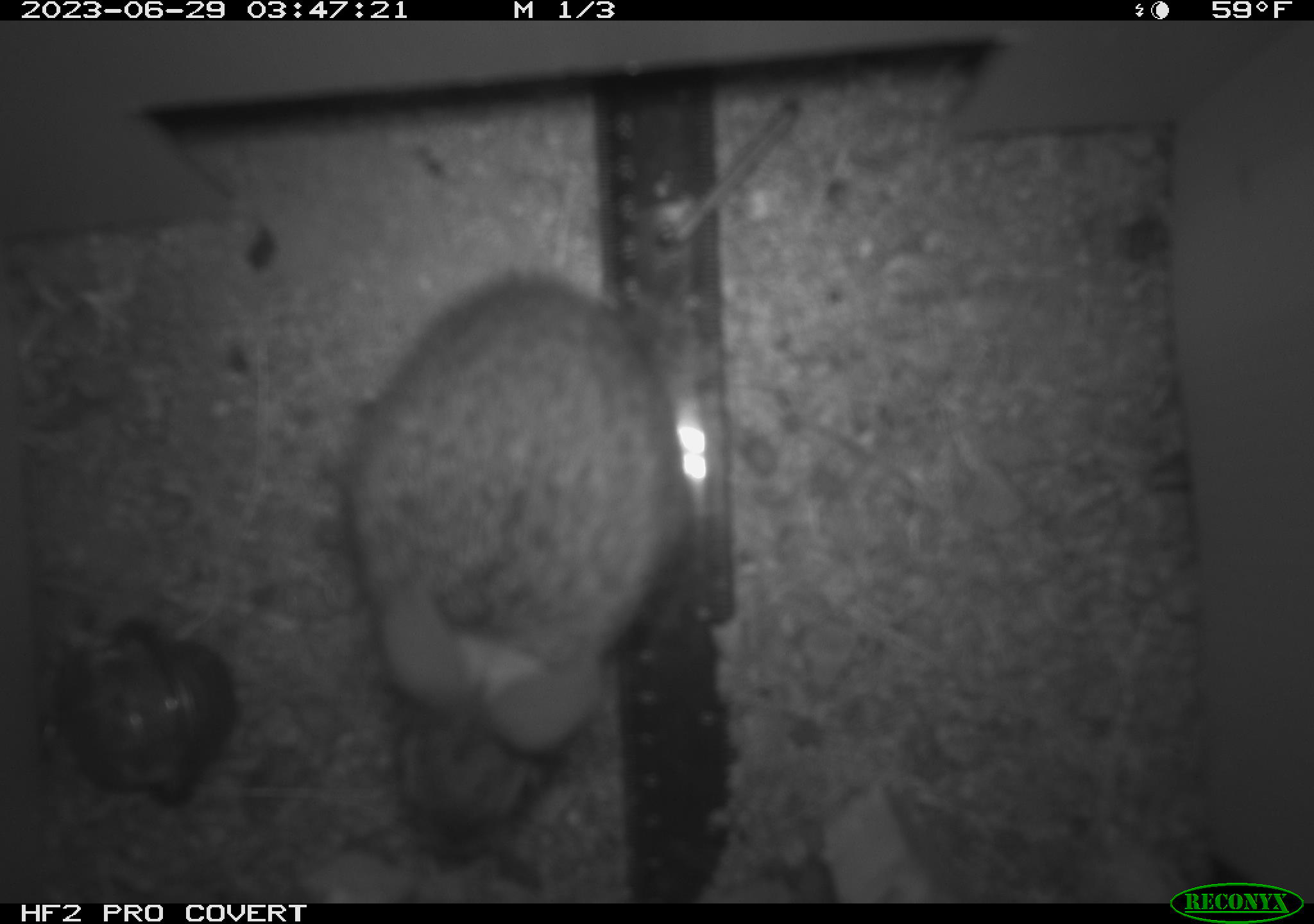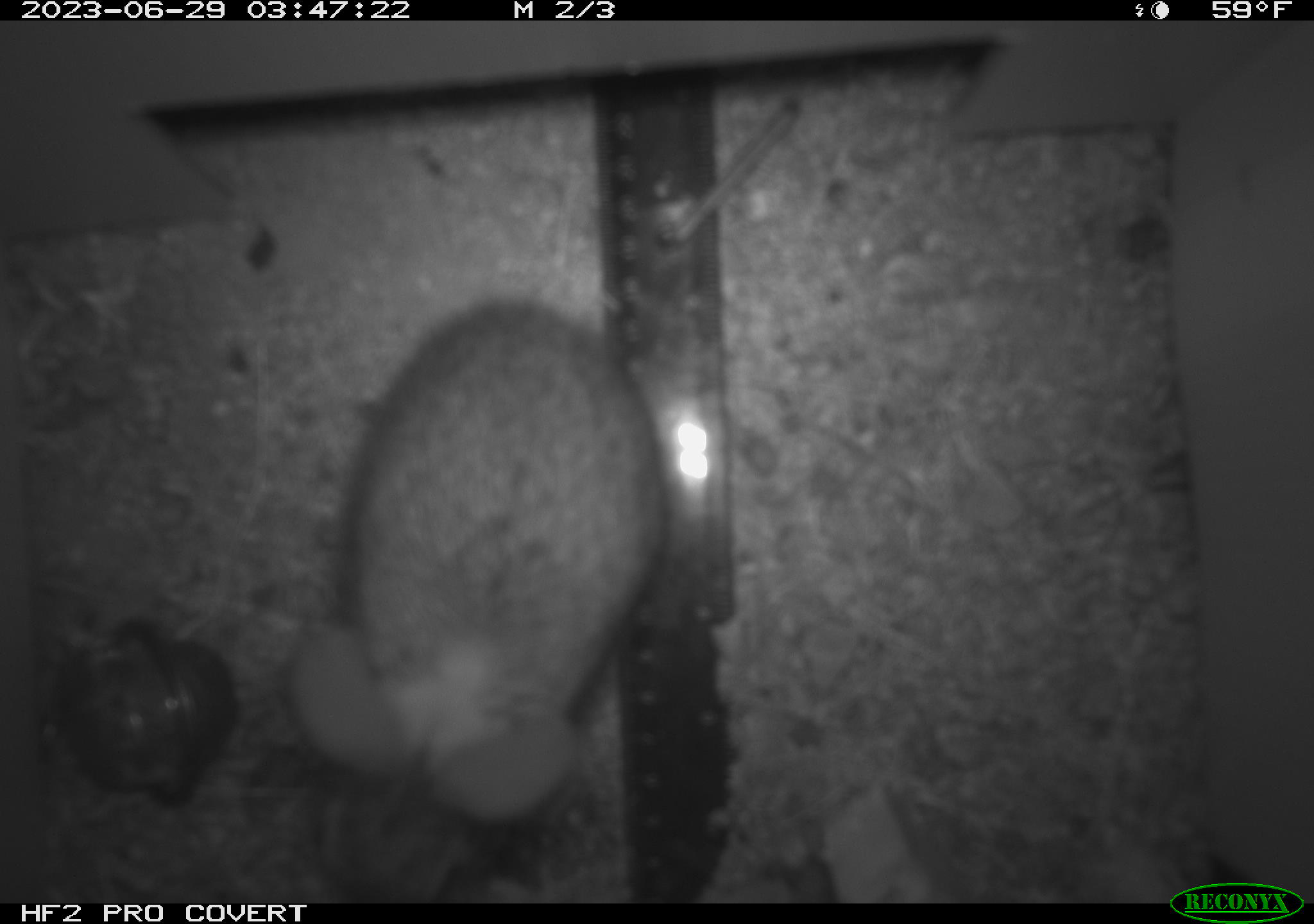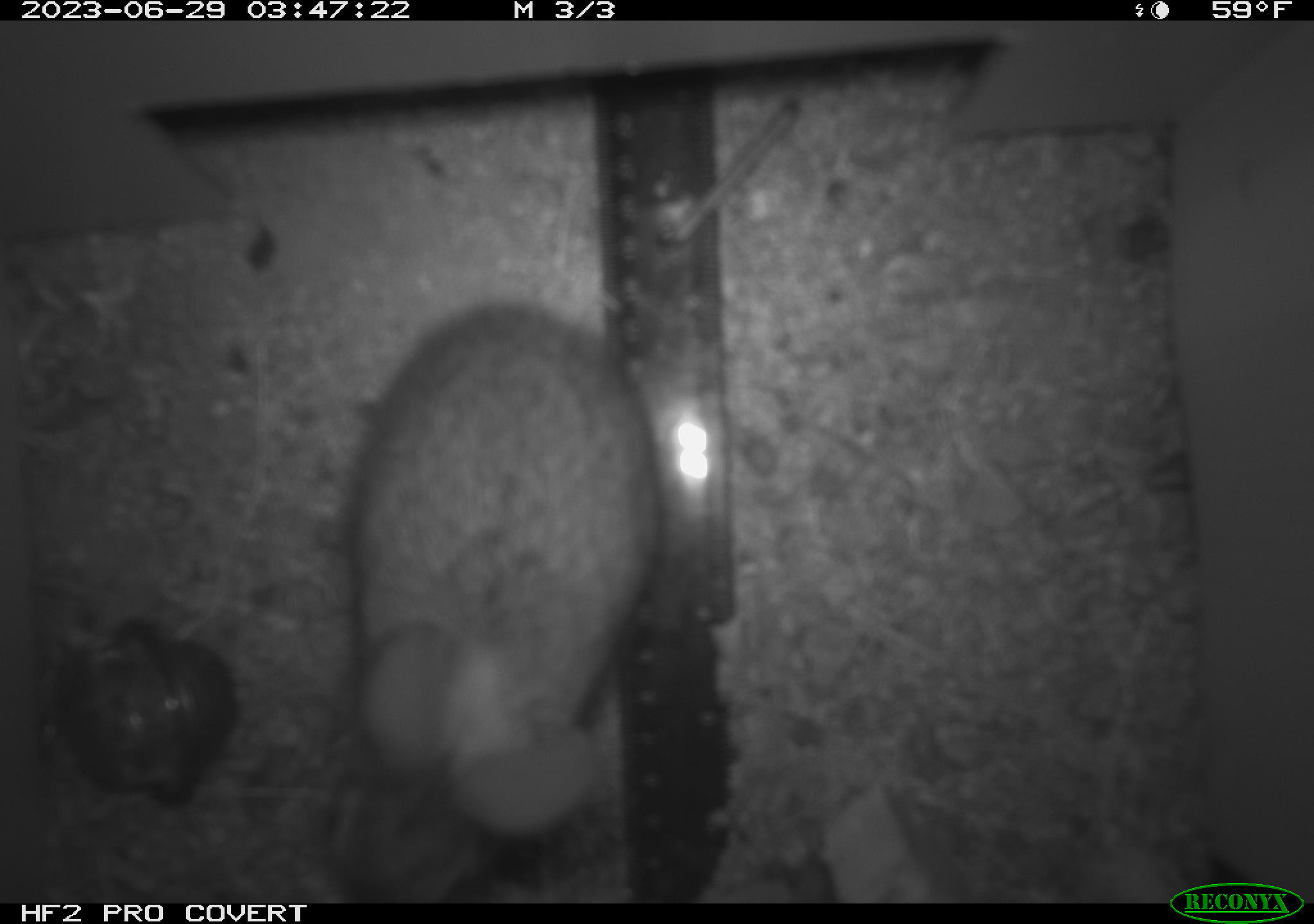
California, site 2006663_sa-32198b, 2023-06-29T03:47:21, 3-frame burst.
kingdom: Animalia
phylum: Chordata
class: Mammalia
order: Lagomorpha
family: Leporidae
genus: Sylvilagus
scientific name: Sylvilagus audubonii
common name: desert cottontail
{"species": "desert cottontail (Sylvilagus audubonii)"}